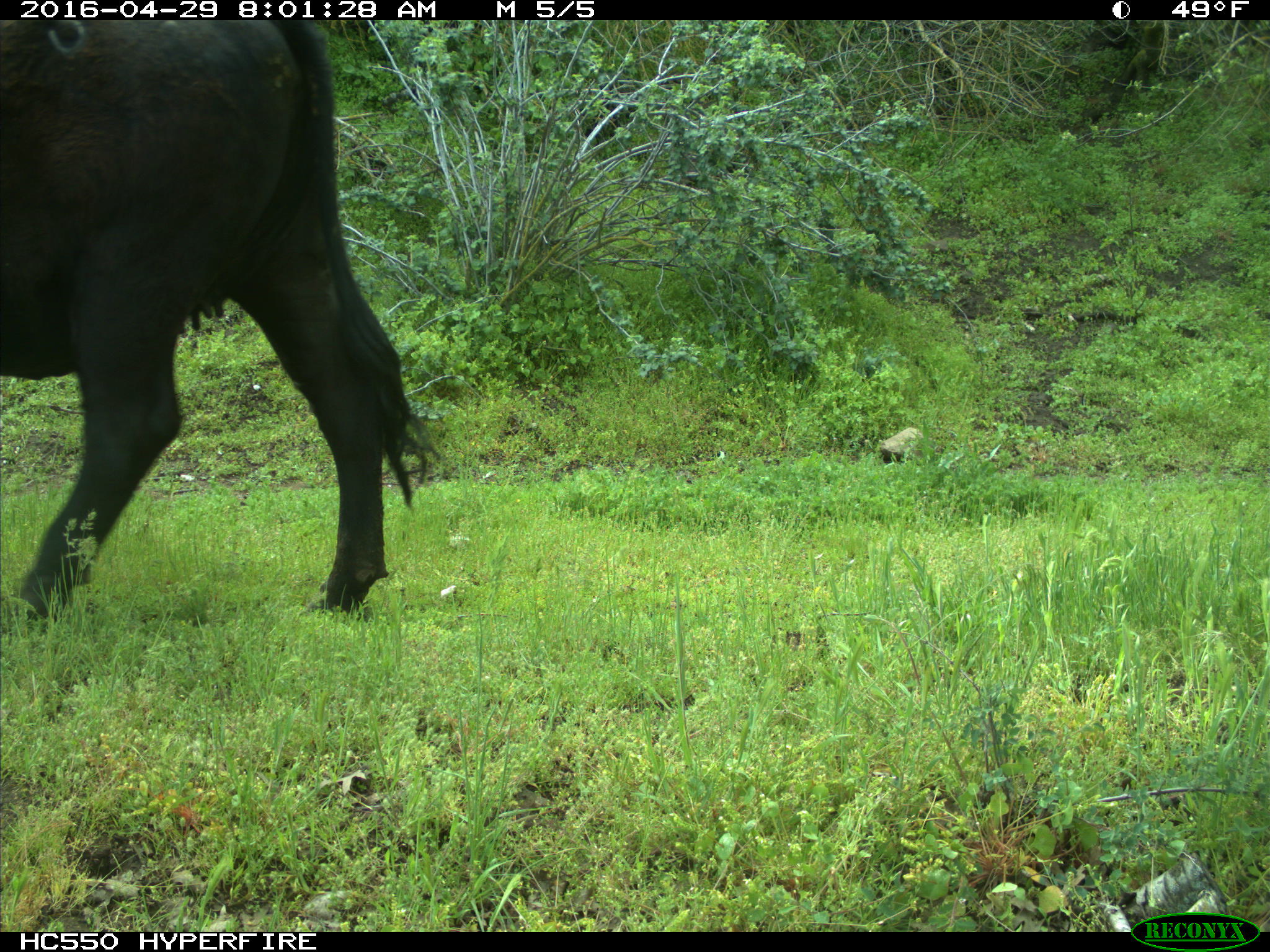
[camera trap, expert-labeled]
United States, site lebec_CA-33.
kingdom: Animalia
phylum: Chordata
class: Mammalia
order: Artiodactyla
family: Bovidae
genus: Bos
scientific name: Bos taurus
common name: domestic cow